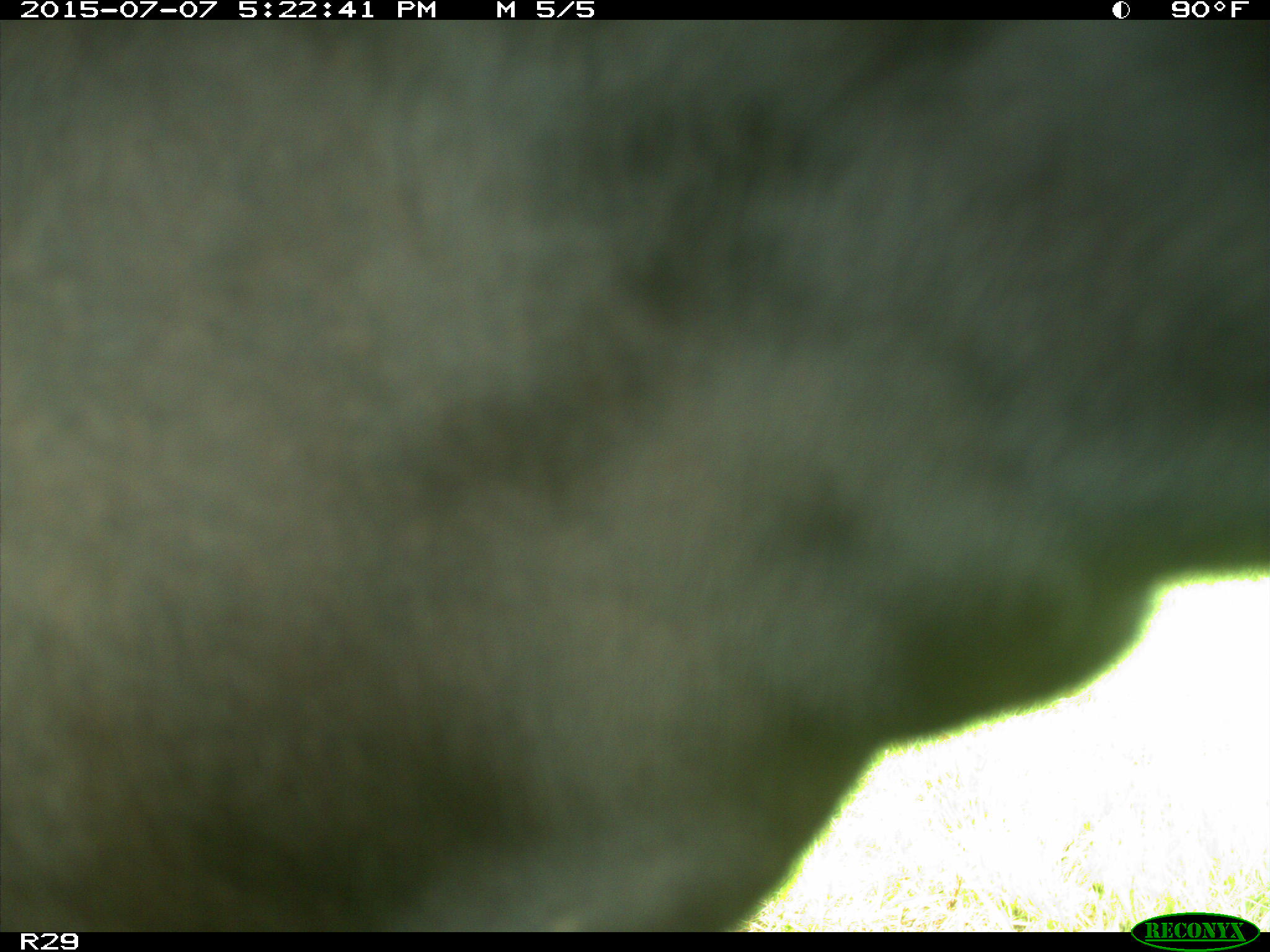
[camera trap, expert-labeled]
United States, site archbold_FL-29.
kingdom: Animalia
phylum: Chordata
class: Mammalia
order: Artiodactyla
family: Bovidae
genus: Bos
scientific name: Bos taurus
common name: domestic cow